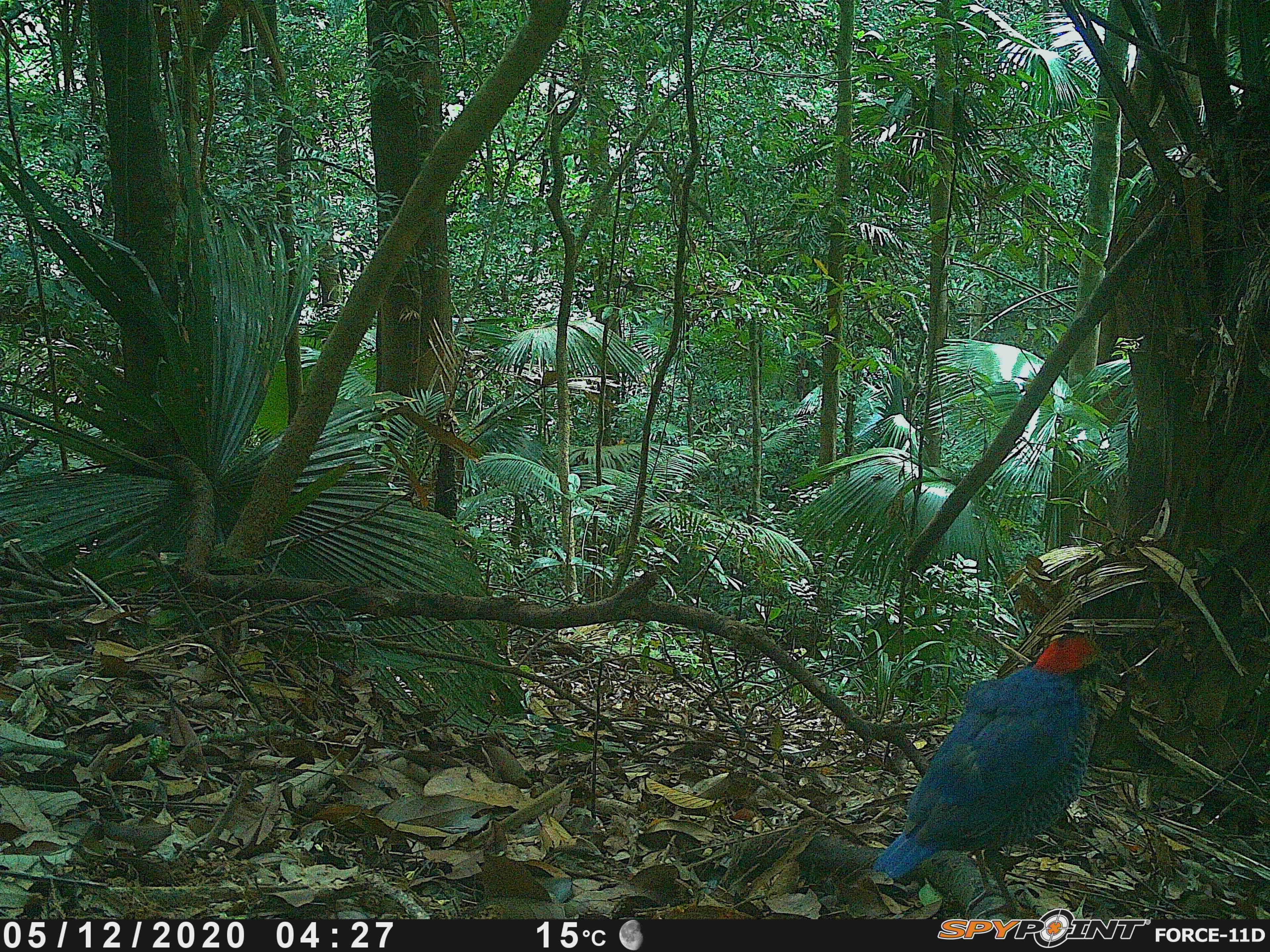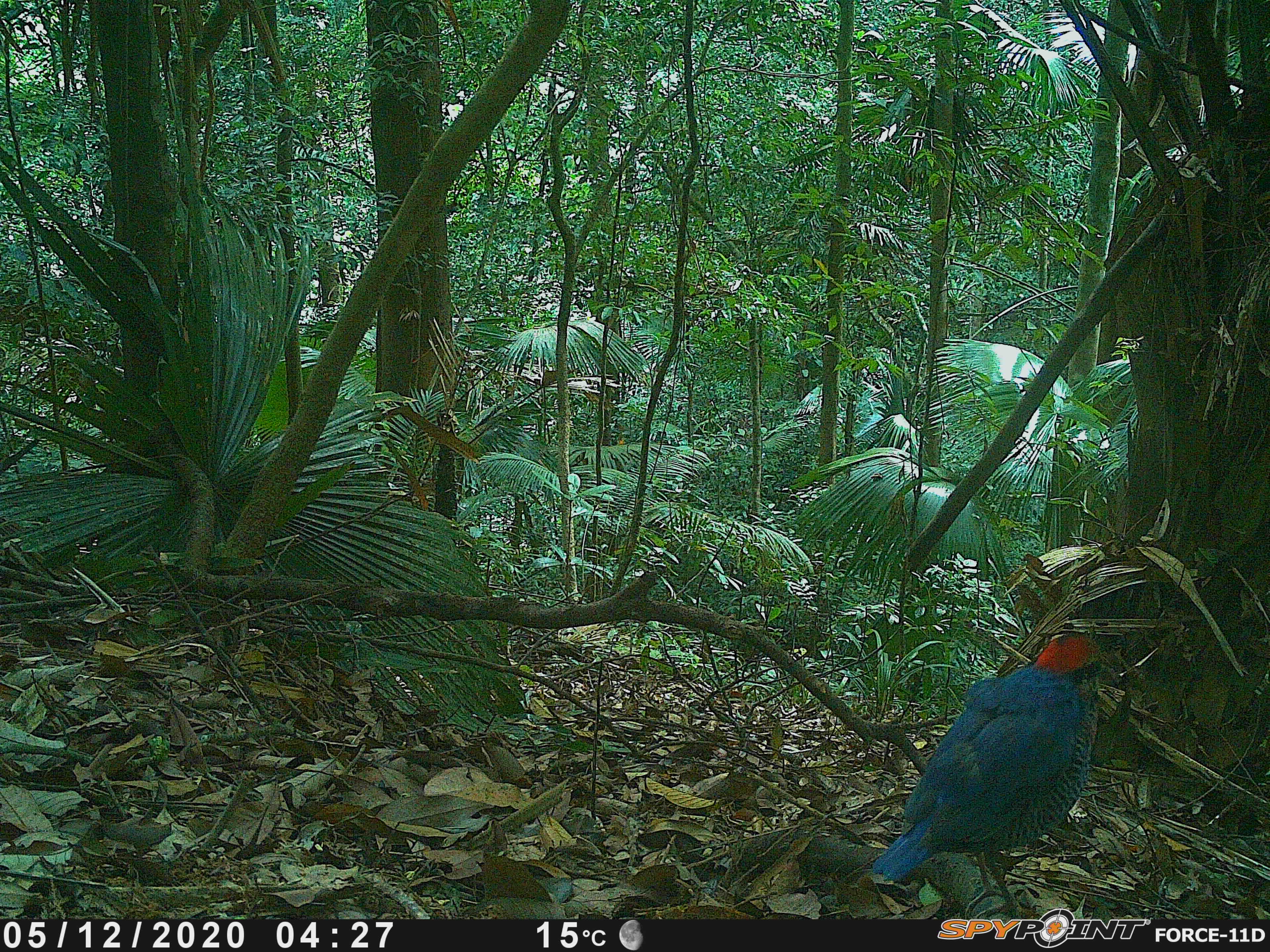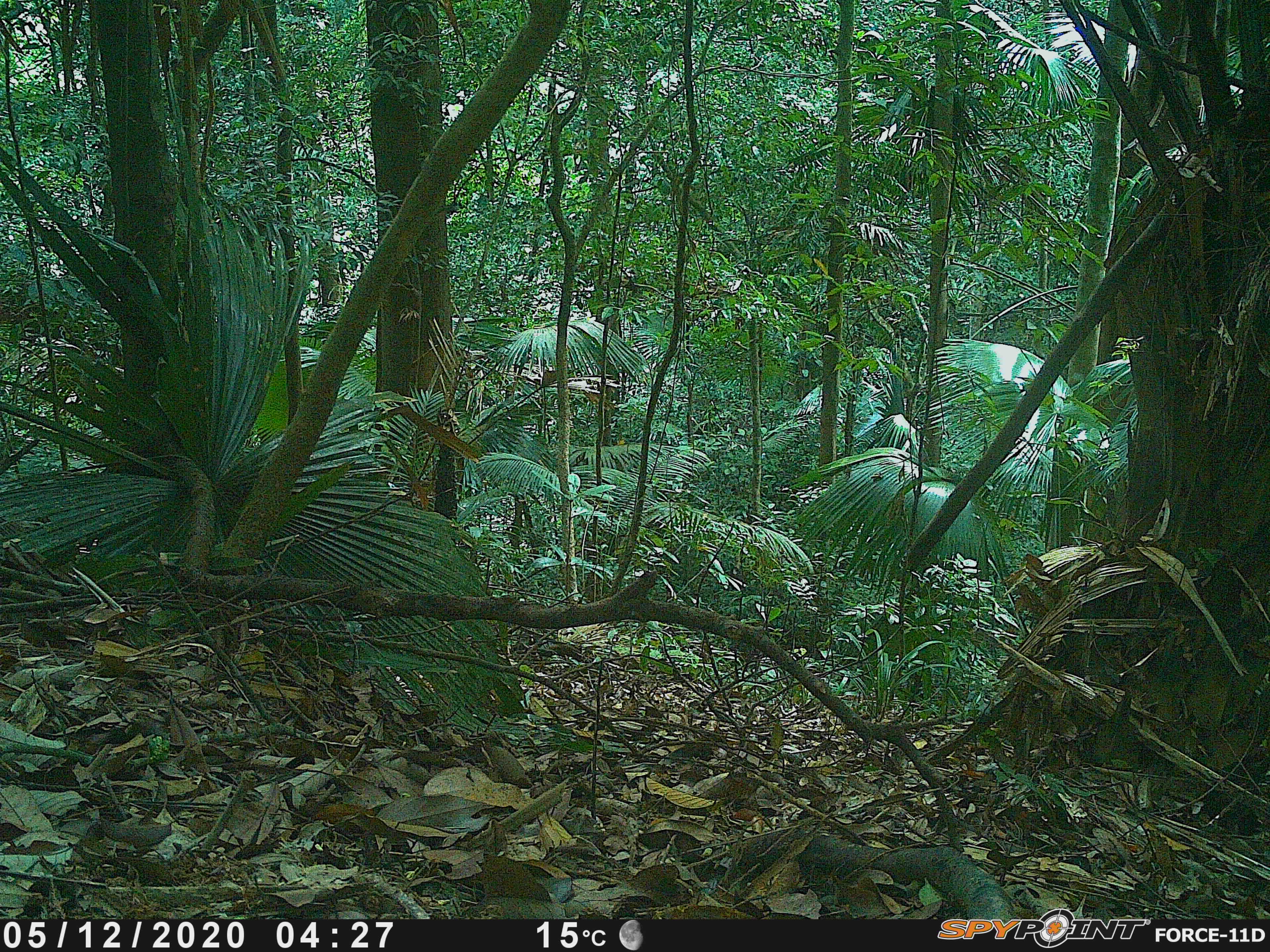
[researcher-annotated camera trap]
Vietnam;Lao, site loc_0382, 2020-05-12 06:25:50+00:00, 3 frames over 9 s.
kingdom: Animalia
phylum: Chordata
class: Aves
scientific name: Aves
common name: bird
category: unidentified bird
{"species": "unidentified bird (bird) (Aves)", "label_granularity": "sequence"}